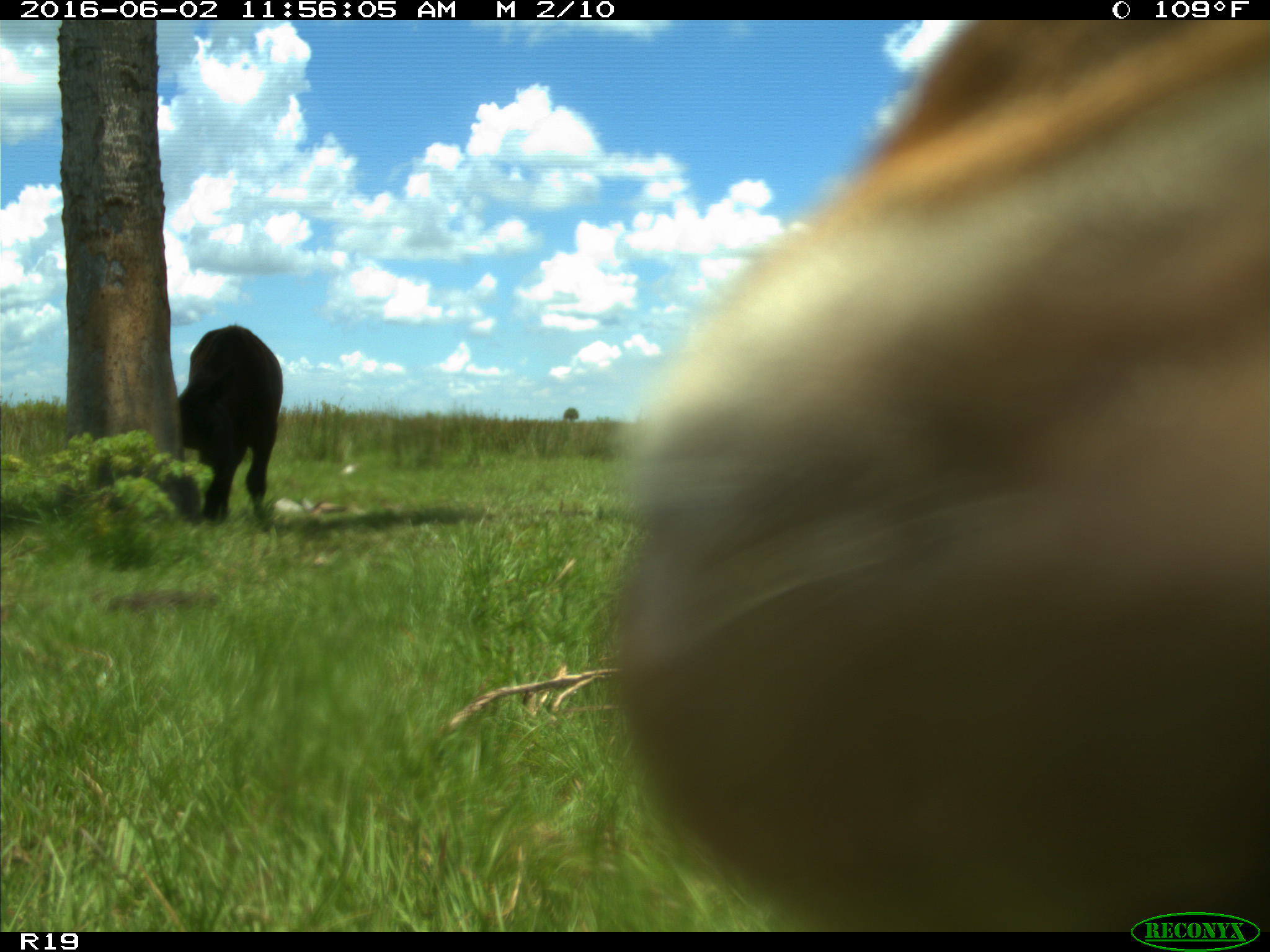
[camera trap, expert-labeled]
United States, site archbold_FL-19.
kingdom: Animalia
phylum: Chordata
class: Mammalia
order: Artiodactyla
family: Bovidae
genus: Bos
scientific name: Bos taurus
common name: domestic cow